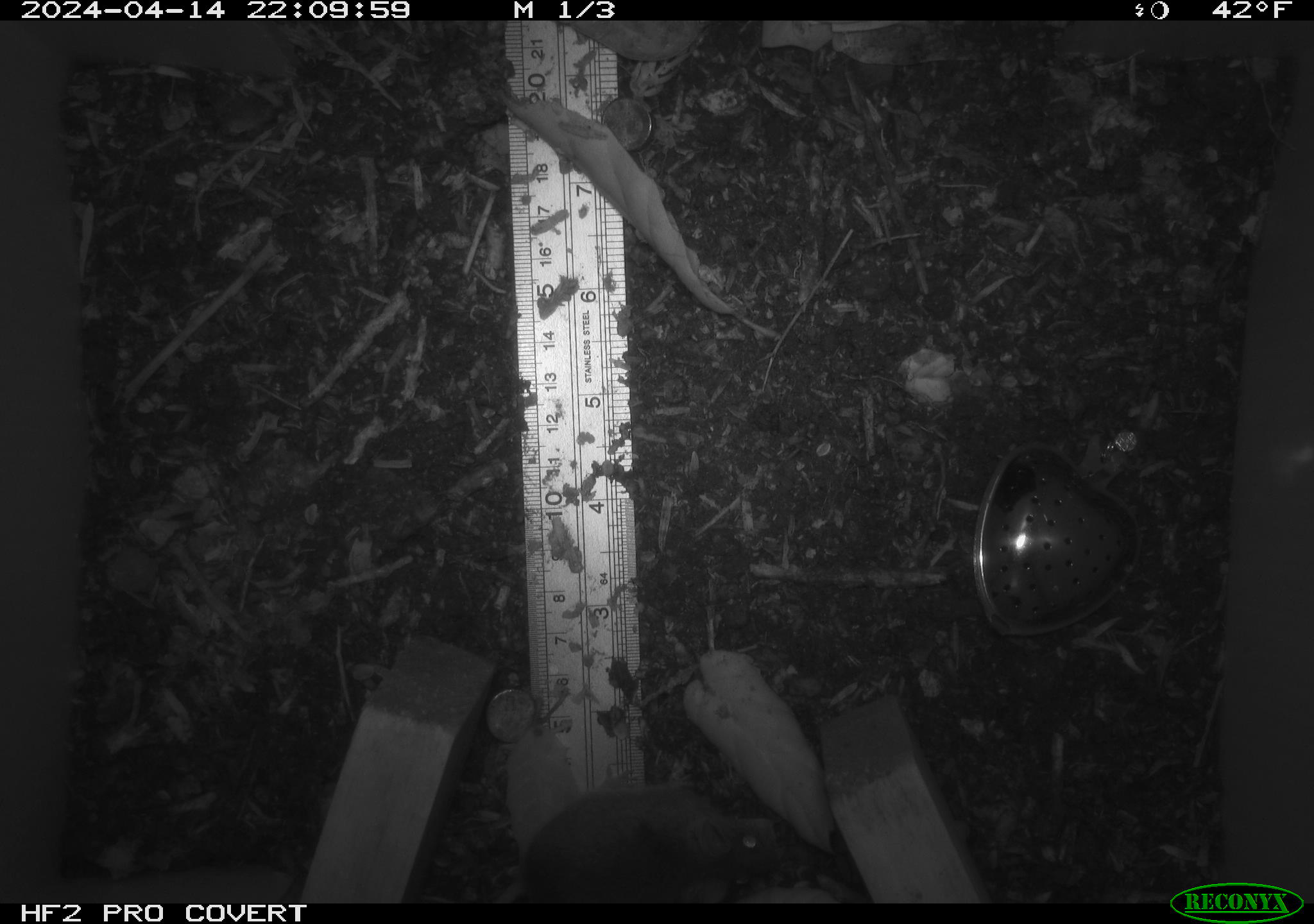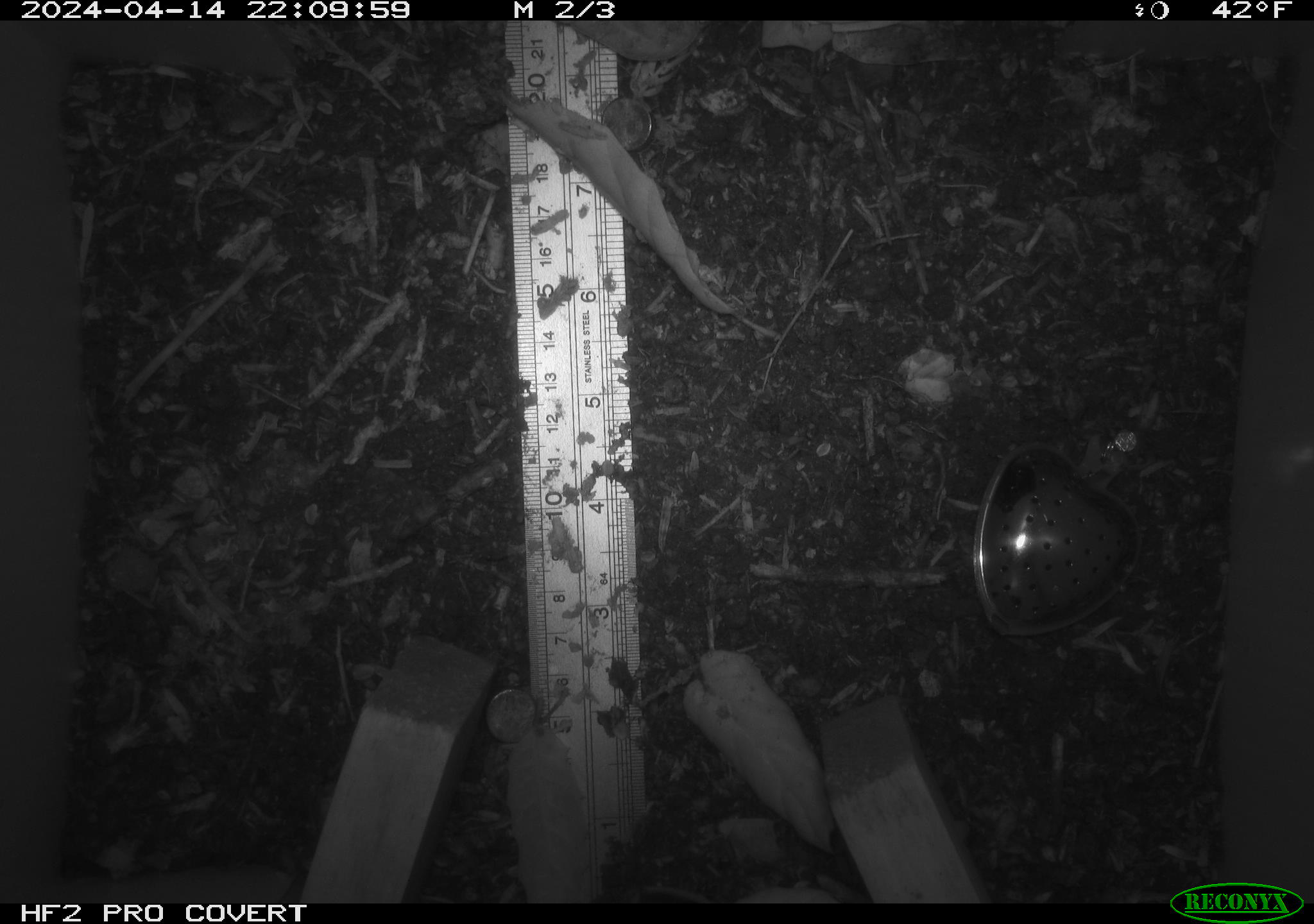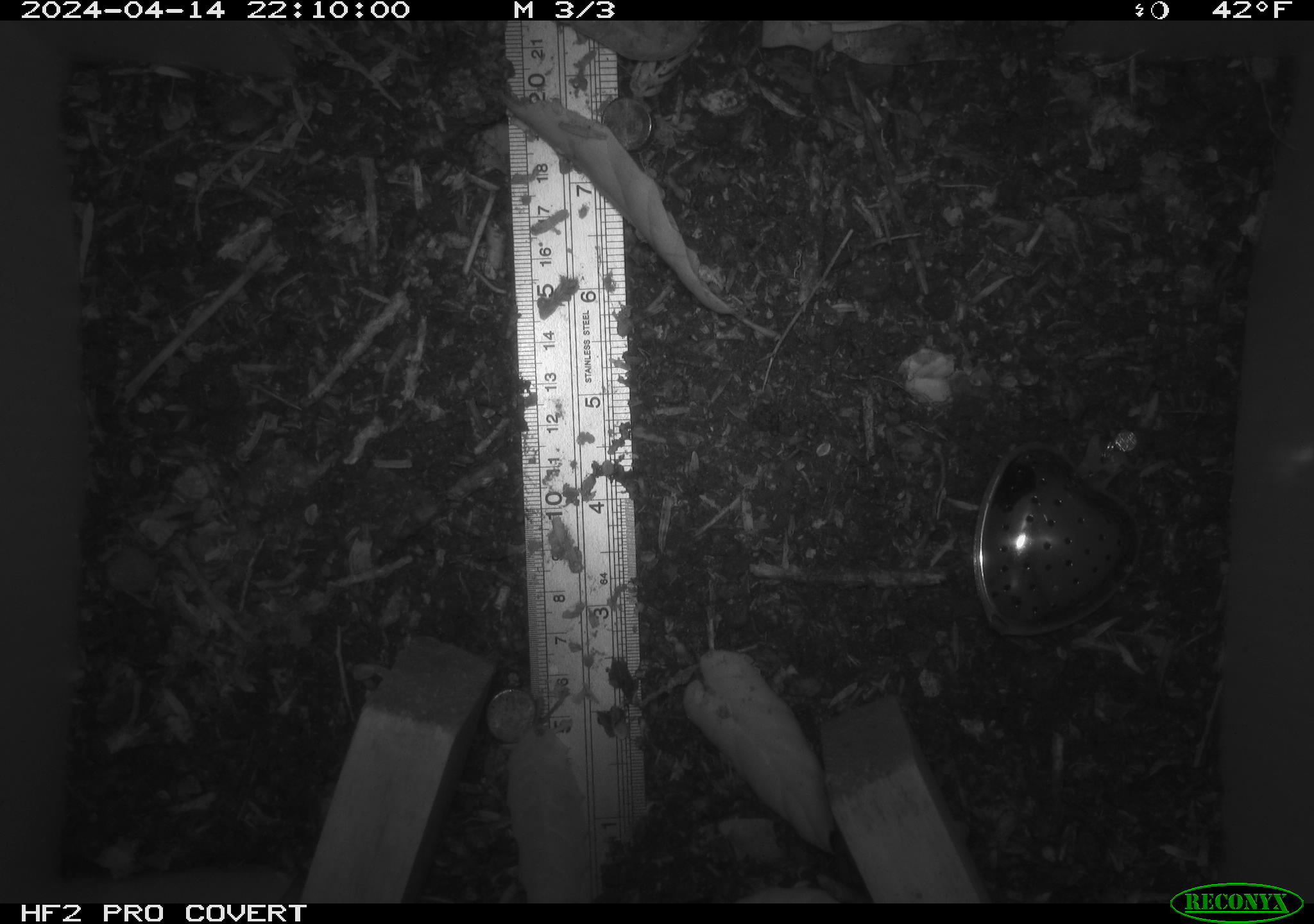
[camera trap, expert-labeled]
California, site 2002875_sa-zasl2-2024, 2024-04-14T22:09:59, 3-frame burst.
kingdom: Animalia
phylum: Chordata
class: Mammalia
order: Rodentia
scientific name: Rodentia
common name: rodent